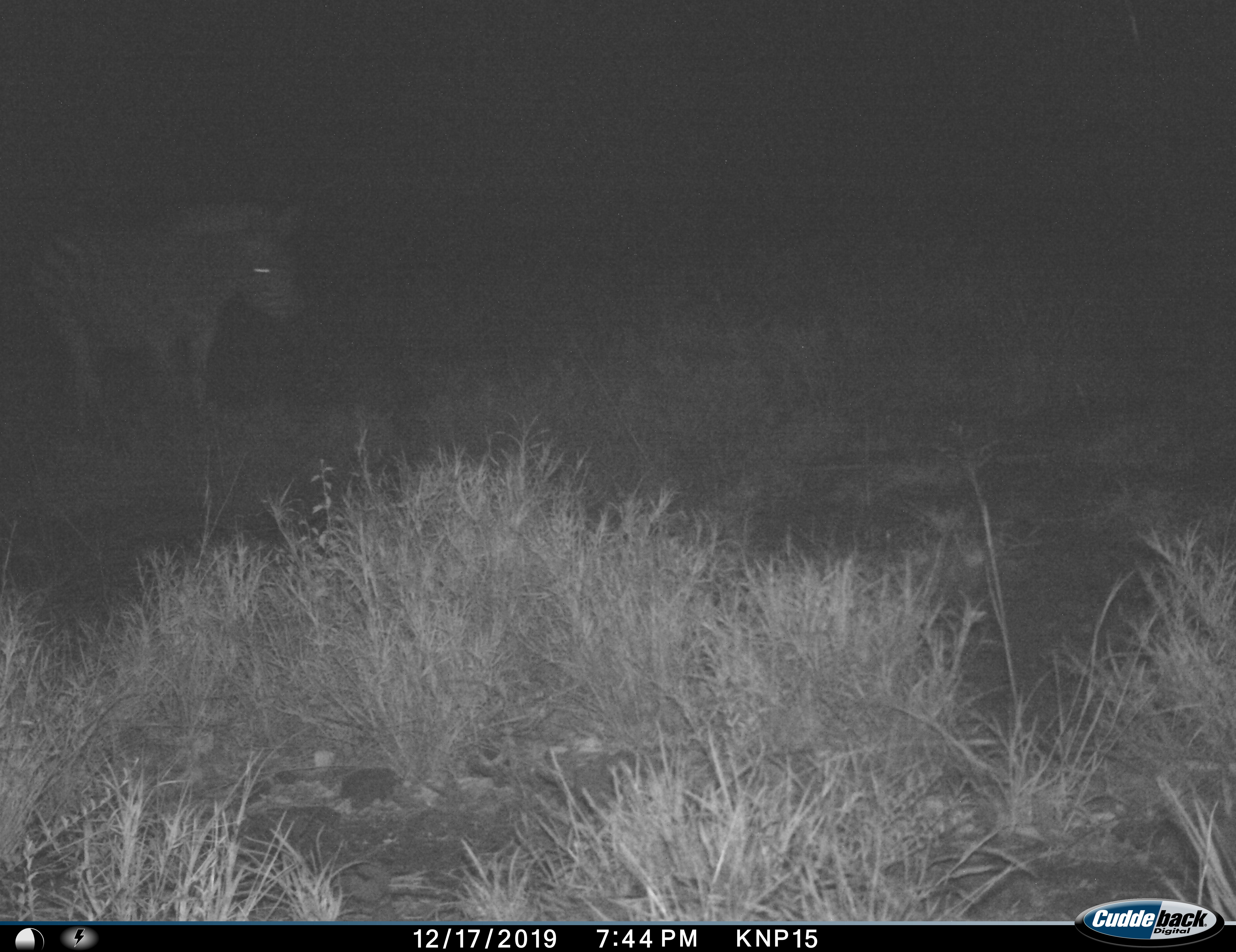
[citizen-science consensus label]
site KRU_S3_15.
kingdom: Animalia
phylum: Chordata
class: Mammalia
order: Perissodactyla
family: Equidae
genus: Equus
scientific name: Equus quagga burchellii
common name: burchell's zebra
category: zebraburchells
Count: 1.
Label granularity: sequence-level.